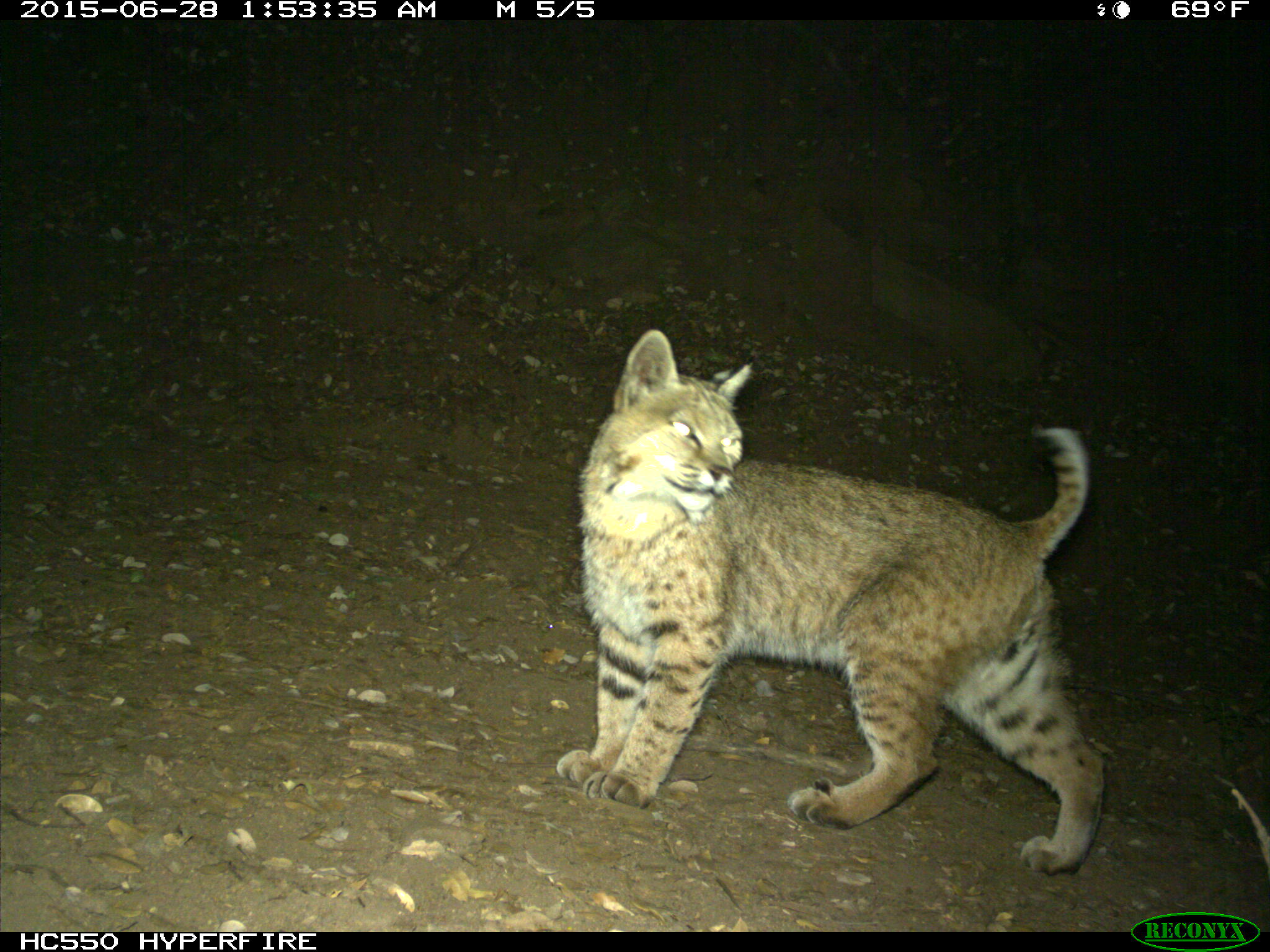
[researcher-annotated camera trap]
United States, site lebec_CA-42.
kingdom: Animalia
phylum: Chordata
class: Mammalia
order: Carnivora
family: Felidae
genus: Lynx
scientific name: Lynx rufus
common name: bobcat